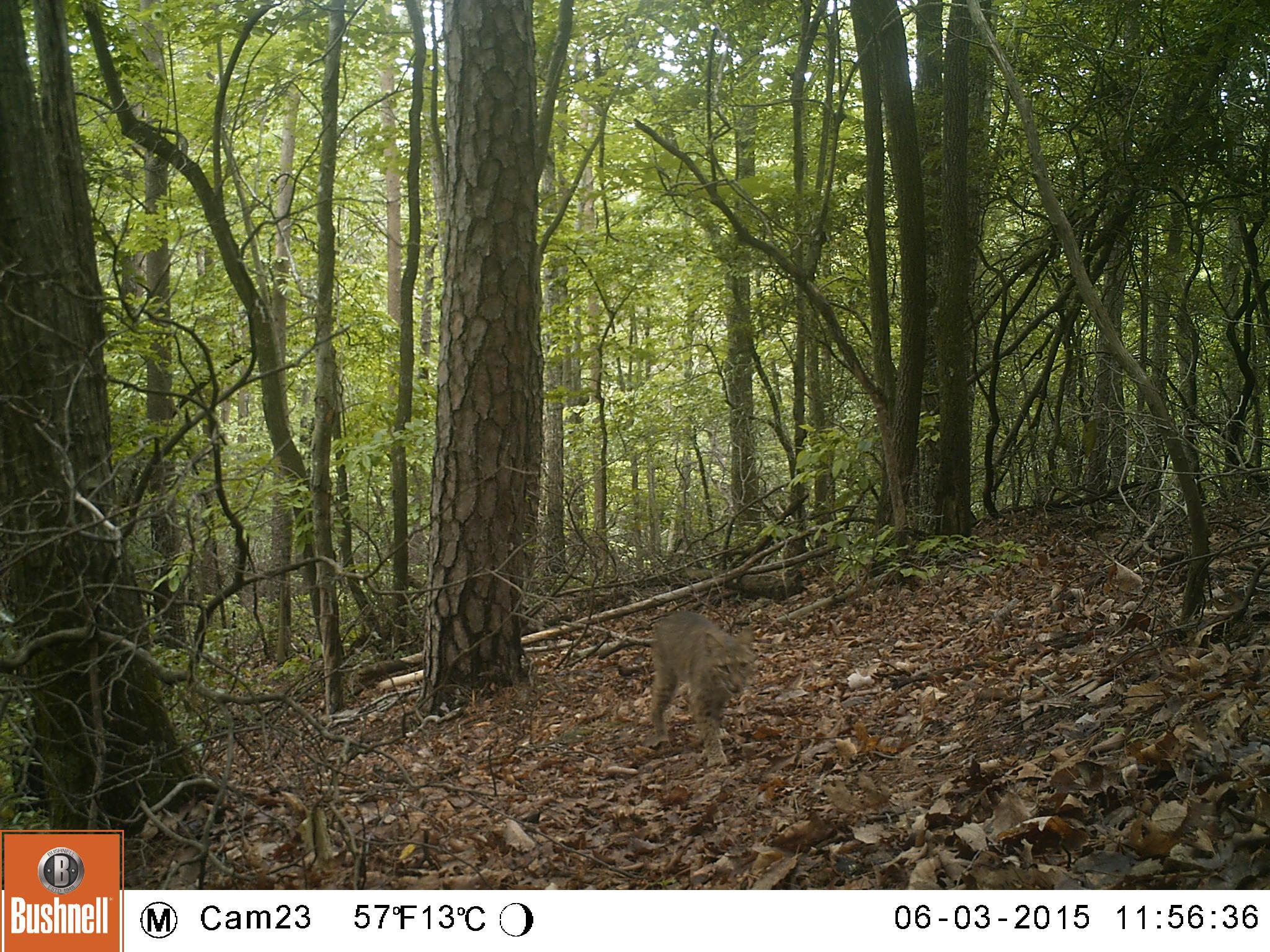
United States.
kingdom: Animalia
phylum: Chordata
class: Mammalia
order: Carnivora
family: Felidae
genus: Lynx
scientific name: Lynx rufus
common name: bobcat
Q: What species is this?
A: Bobcat (Lynx rufus).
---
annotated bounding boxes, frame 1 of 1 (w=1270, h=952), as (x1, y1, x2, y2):
Bobcat: (634, 598, 763, 776)